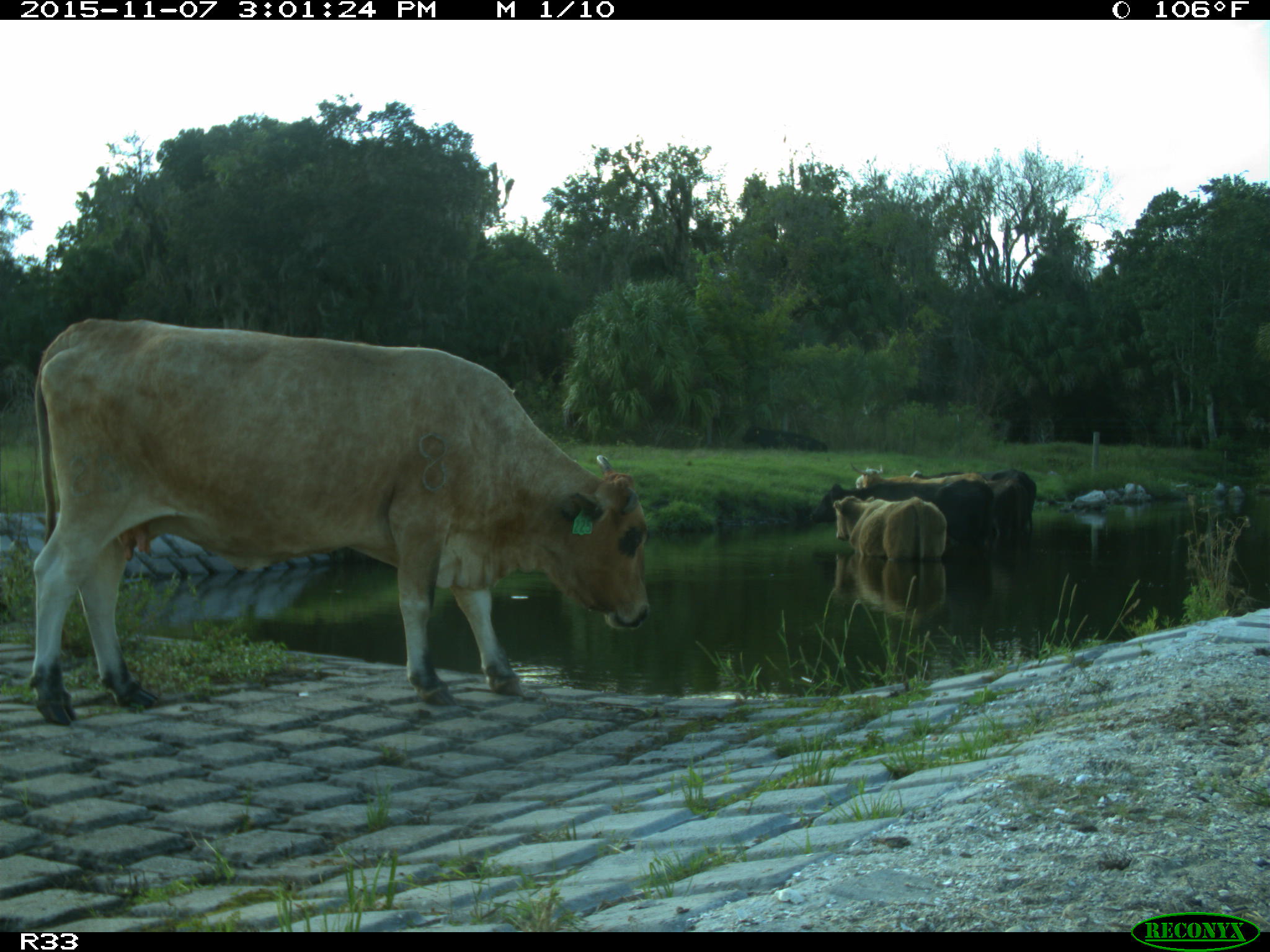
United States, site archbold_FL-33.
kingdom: Animalia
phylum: Chordata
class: Mammalia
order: Artiodactyla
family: Bovidae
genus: Bos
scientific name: Bos taurus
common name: domestic cow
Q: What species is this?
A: Bos taurus (domestic cow).